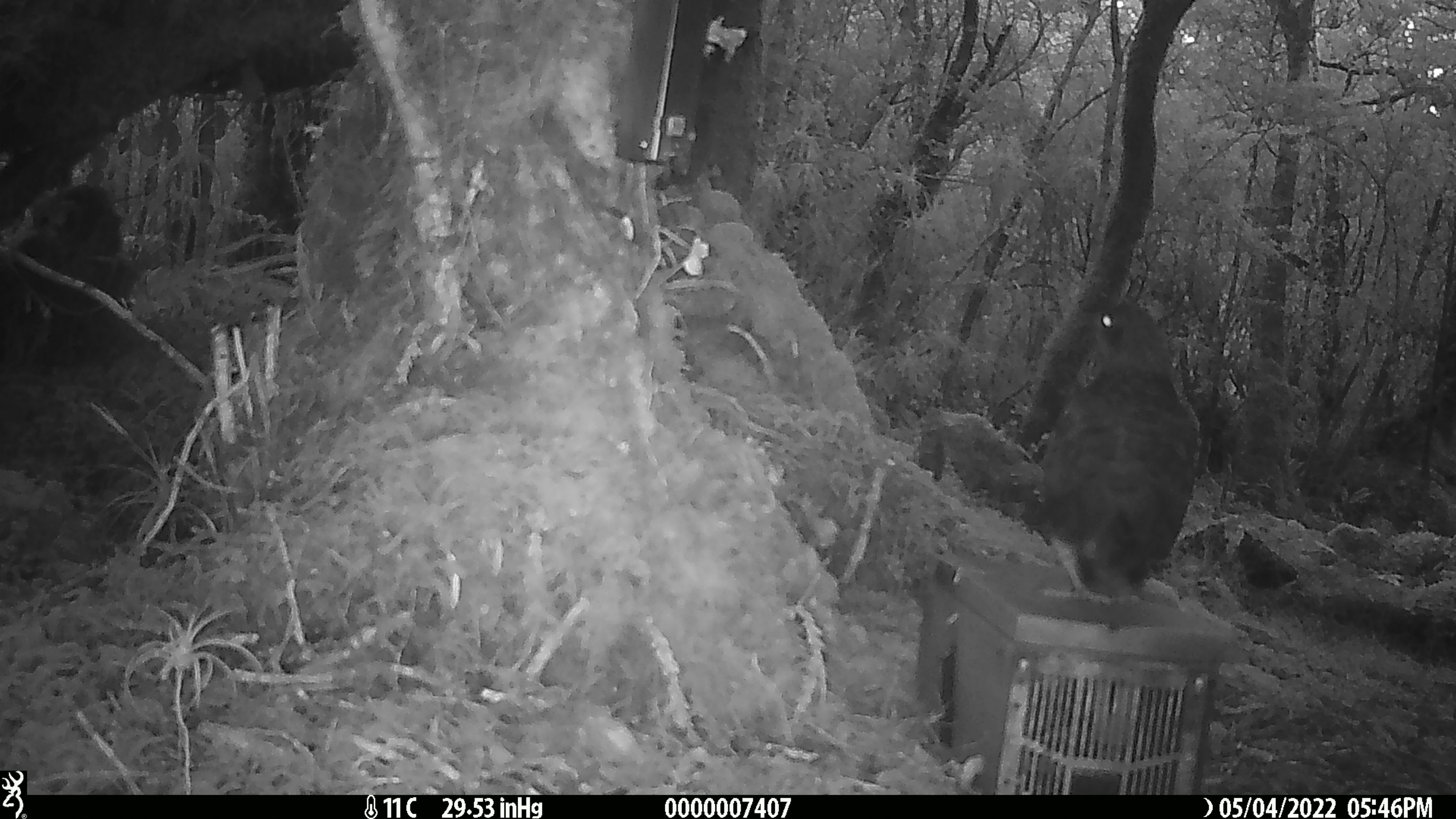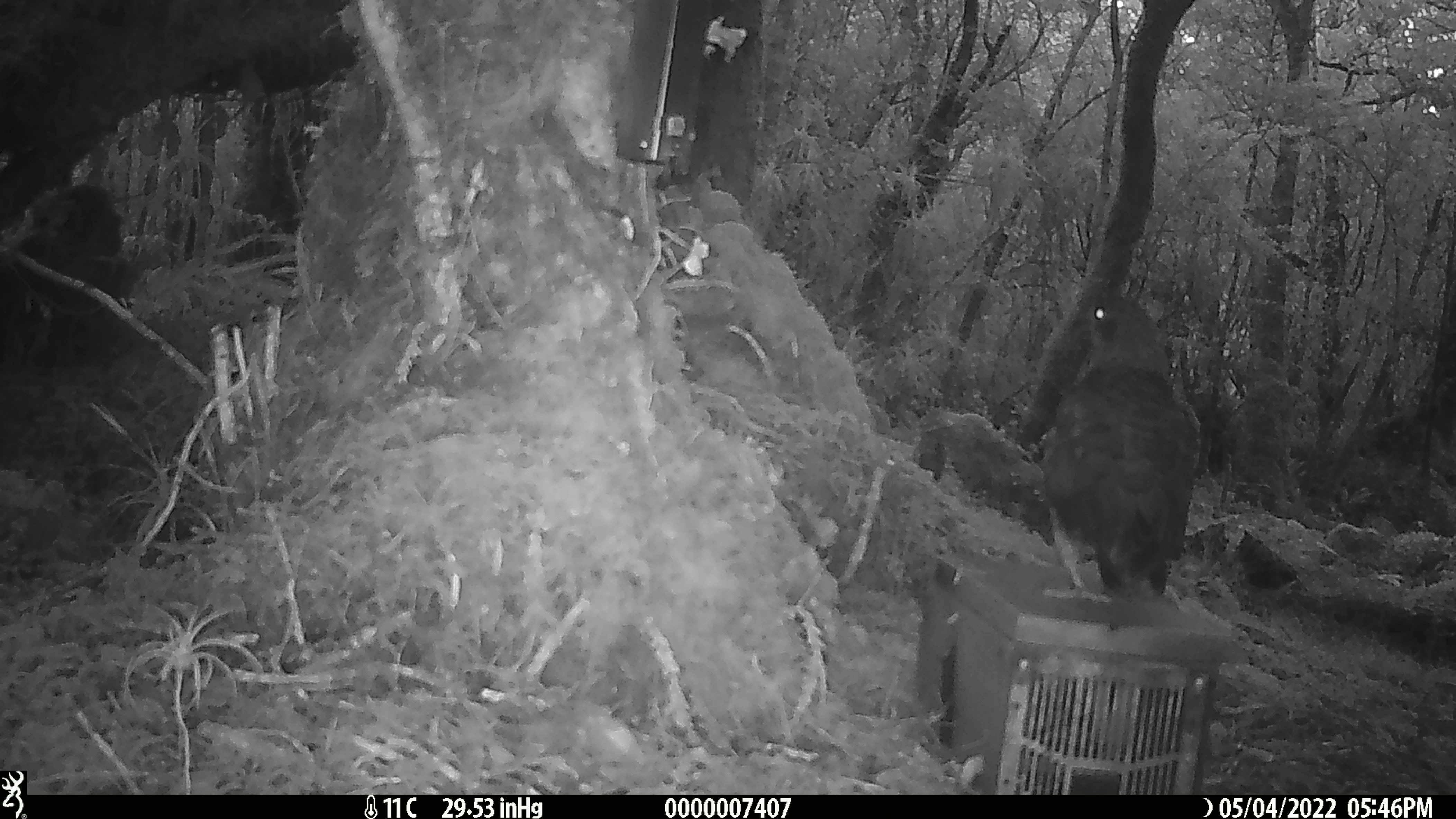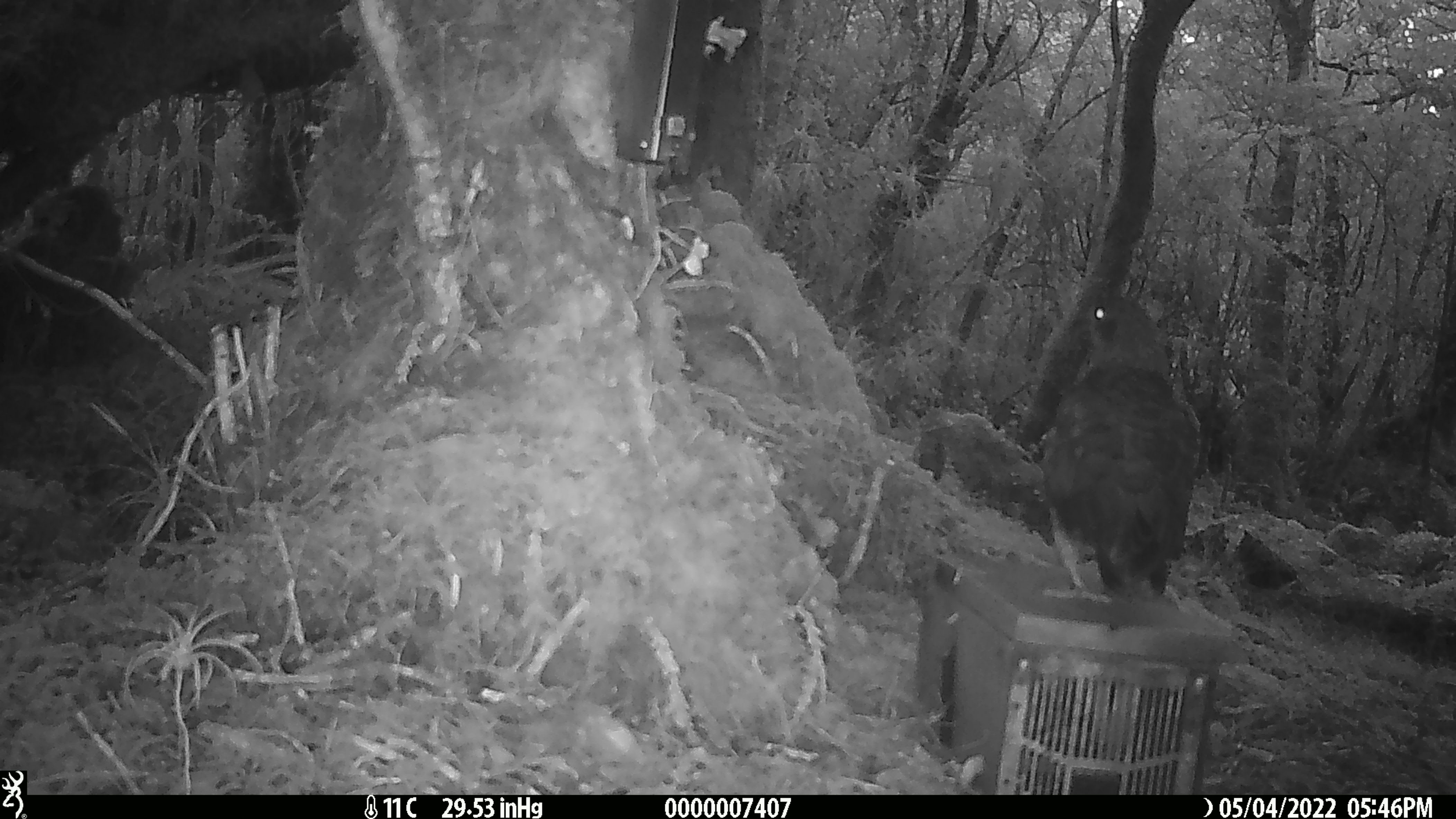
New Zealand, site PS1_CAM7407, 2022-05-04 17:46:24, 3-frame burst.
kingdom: Animalia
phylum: Chordata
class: Aves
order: Psittaciformes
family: Strigopidae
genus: Nestor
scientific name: Nestor notabilis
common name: kea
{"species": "kea (Nestor notabilis)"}